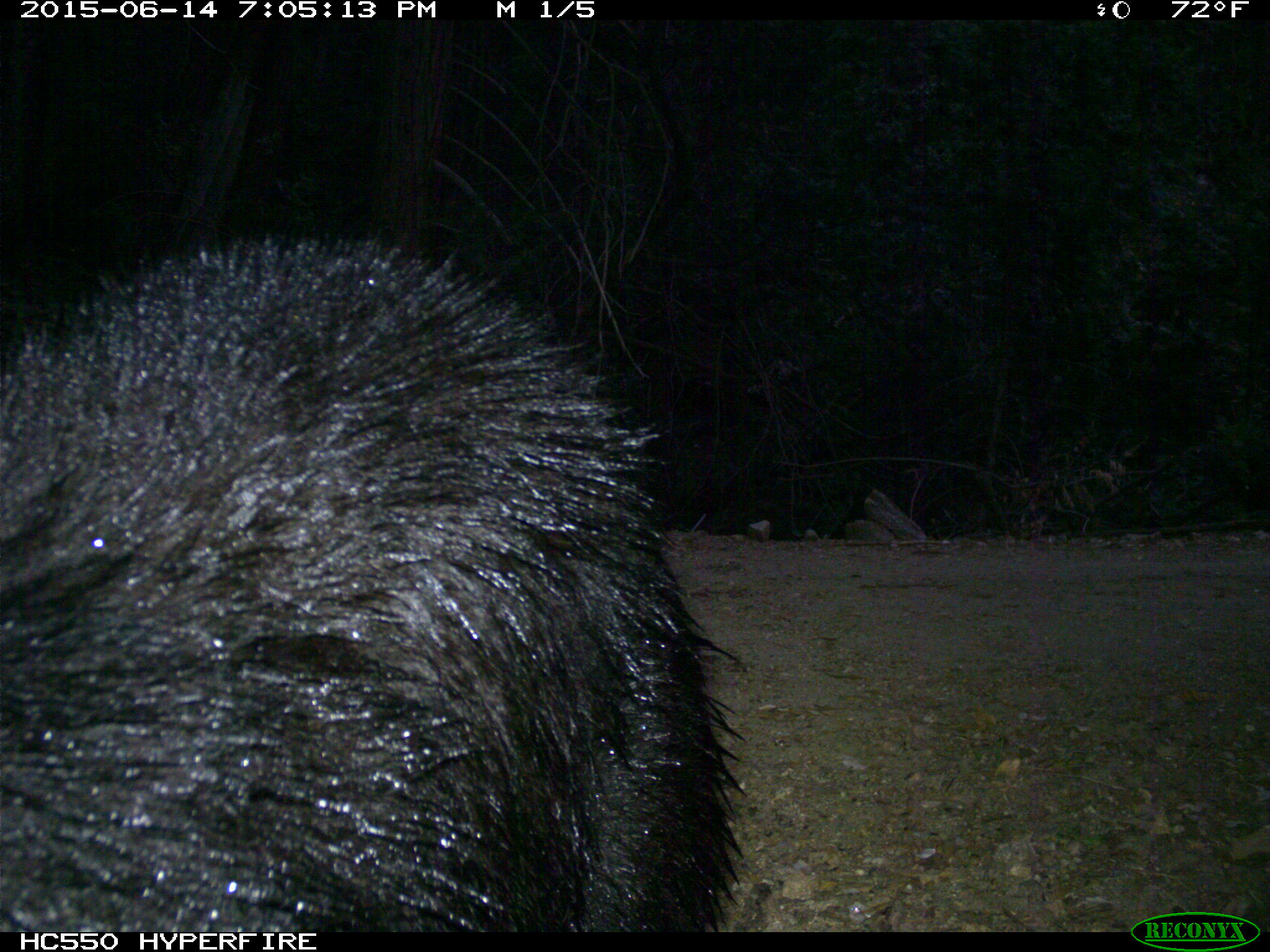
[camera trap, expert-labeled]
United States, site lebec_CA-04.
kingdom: Animalia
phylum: Chordata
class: Mammalia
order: Carnivora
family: Ursidae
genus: Ursus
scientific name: Ursus americanus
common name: american black bear